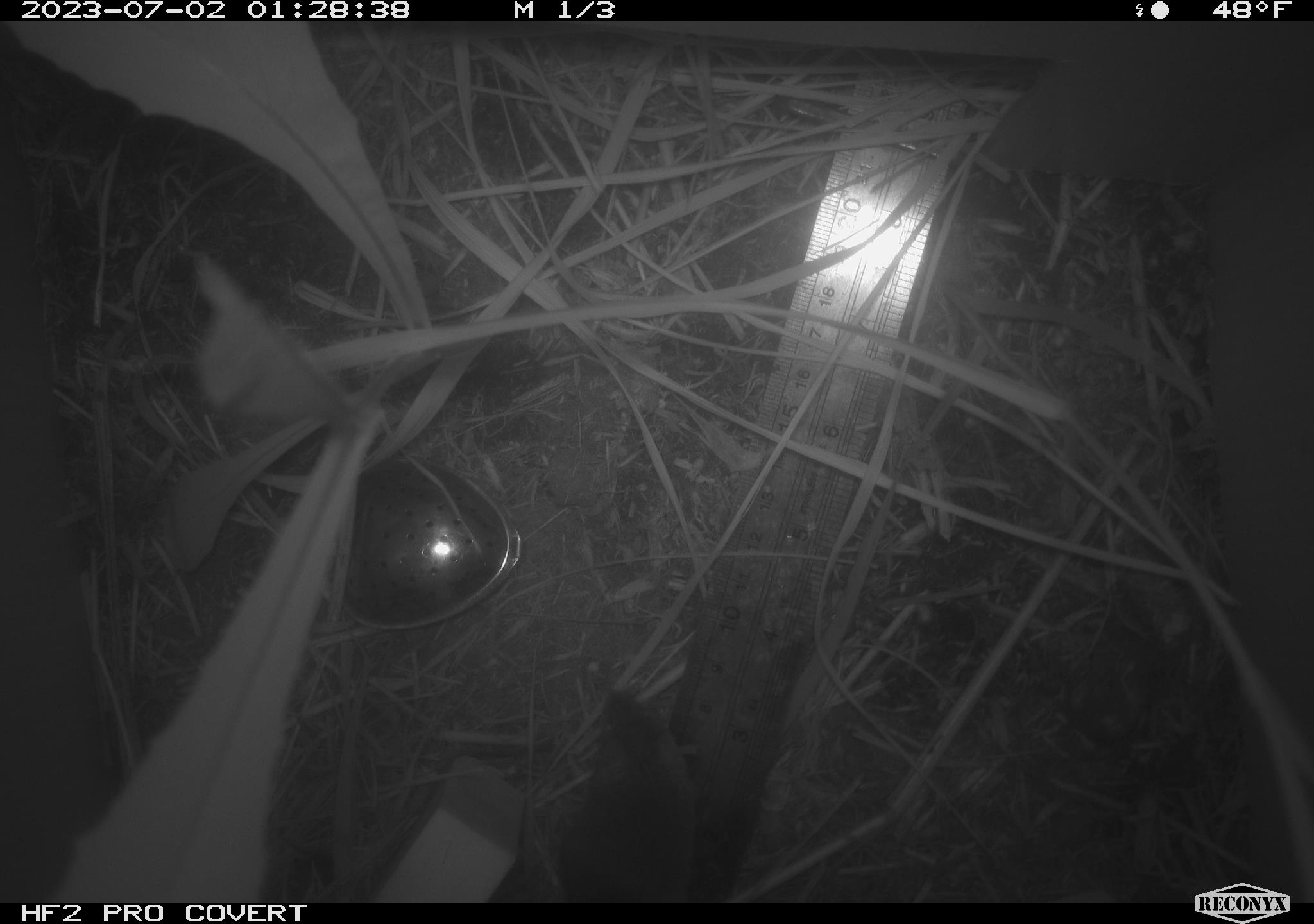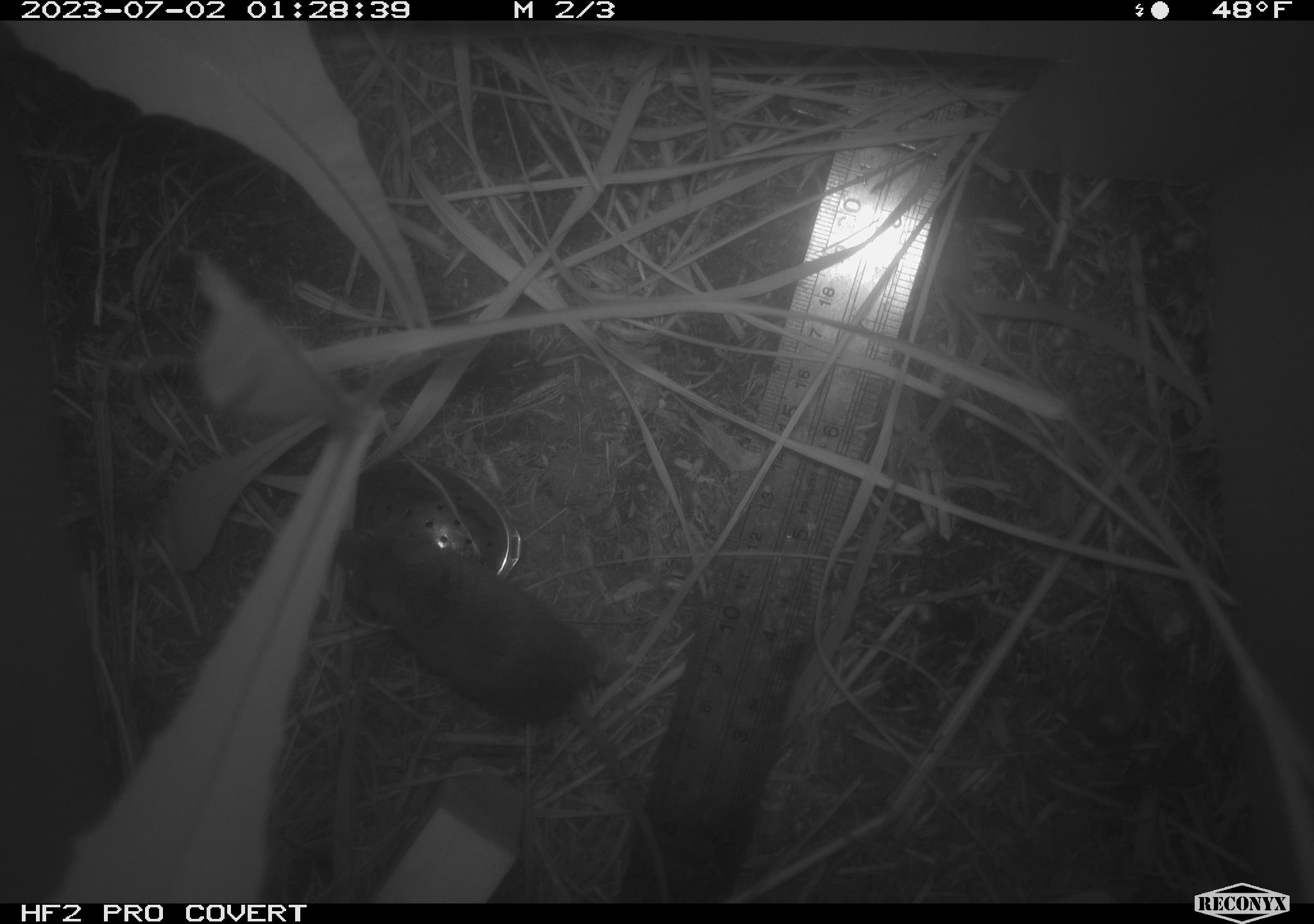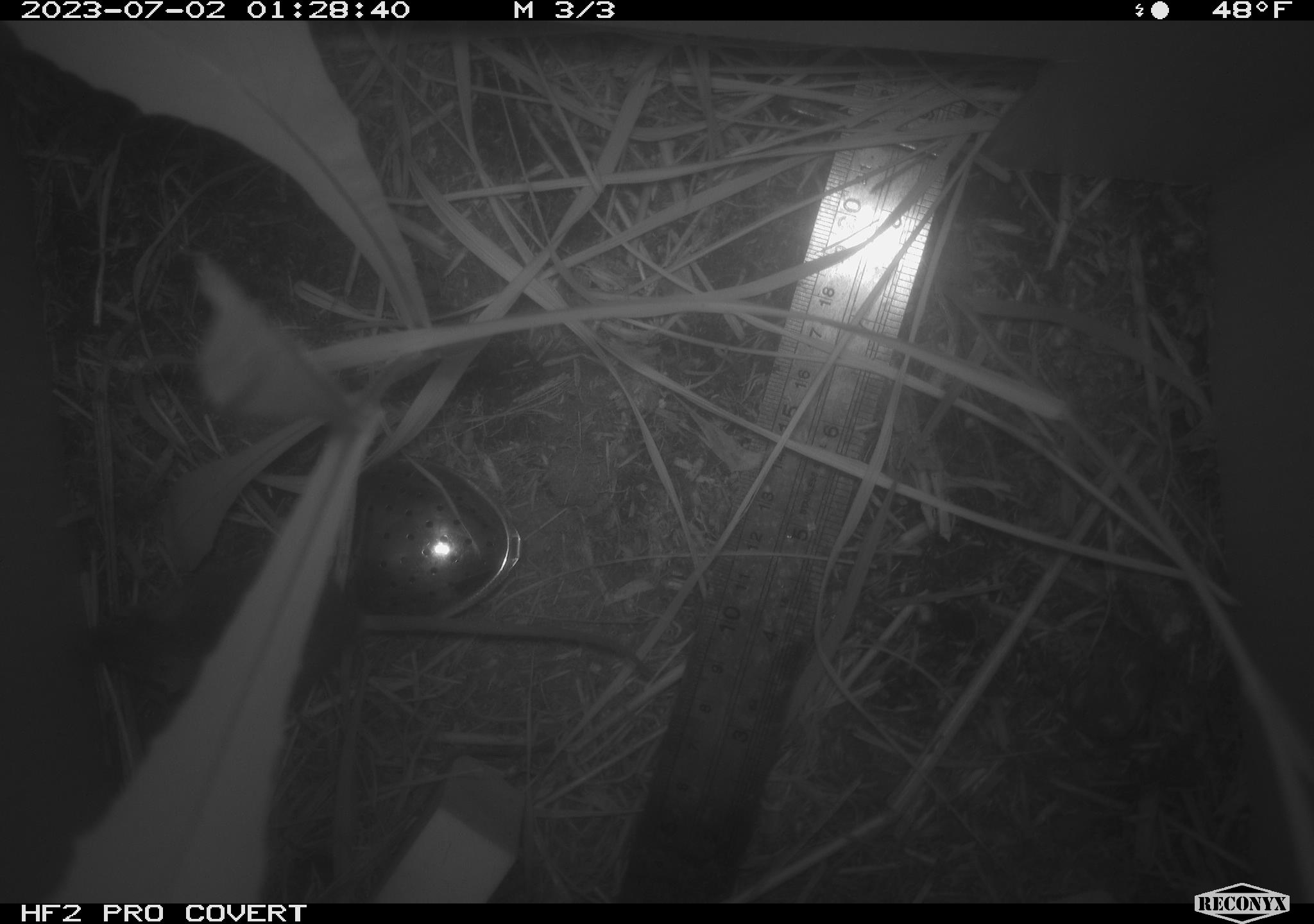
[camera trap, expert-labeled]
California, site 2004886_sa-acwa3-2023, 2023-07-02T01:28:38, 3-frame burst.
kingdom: Animalia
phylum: Chordata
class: Mammalia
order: Rodentia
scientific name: Rodentia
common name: mouse species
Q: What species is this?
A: Mouse species (Rodentia).